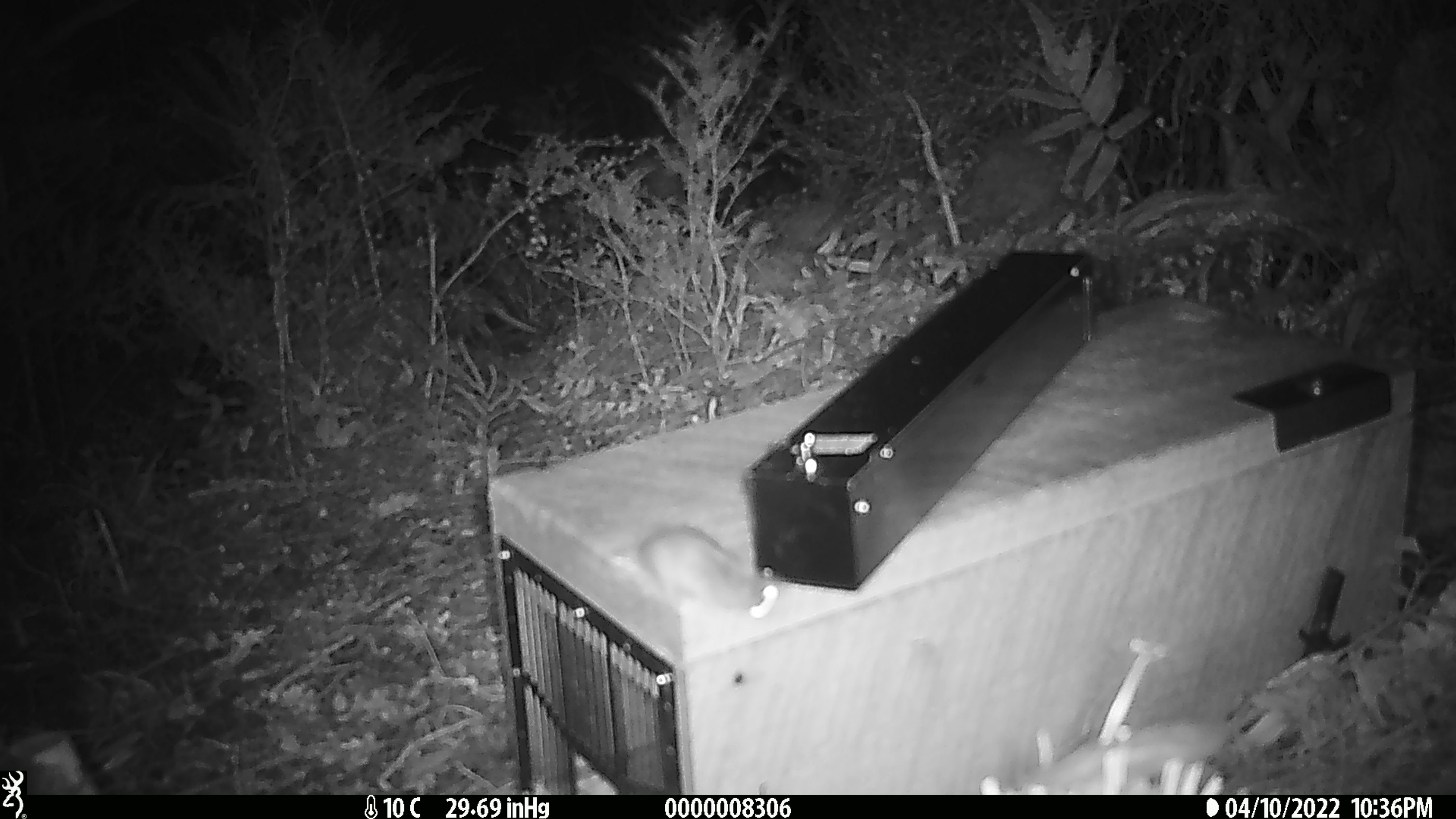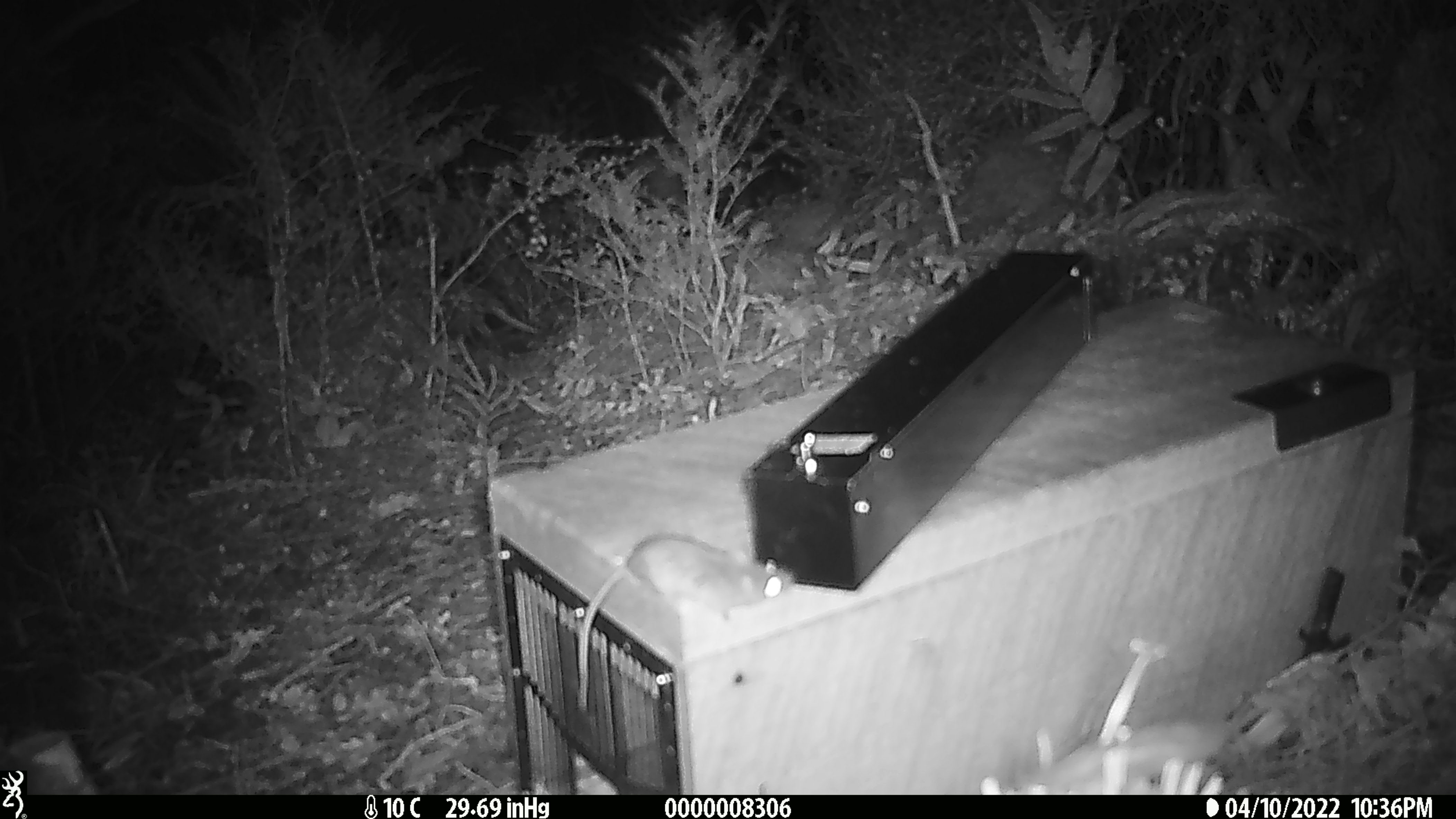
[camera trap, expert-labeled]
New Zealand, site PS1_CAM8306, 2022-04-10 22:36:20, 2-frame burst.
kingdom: Animalia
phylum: Chordata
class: Mammalia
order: Rodentia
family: Muridae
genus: Mus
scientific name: Mus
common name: mouse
Mouse (Mus).